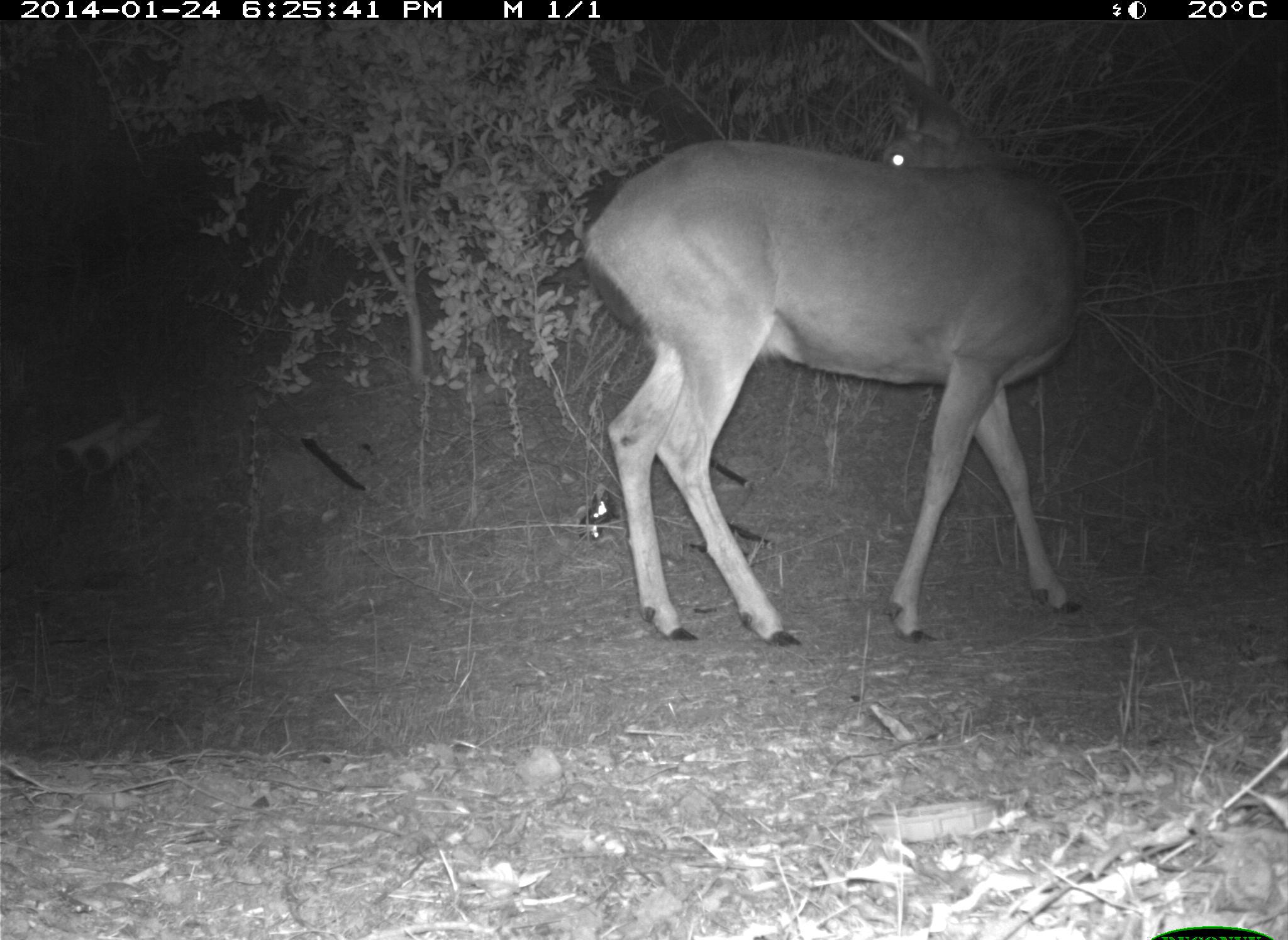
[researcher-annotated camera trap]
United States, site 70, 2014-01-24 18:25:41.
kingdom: Animalia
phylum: Chordata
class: Mammalia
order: Artiodactyla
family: Cervidae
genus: Odocoileus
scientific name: Odocoileus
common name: deer